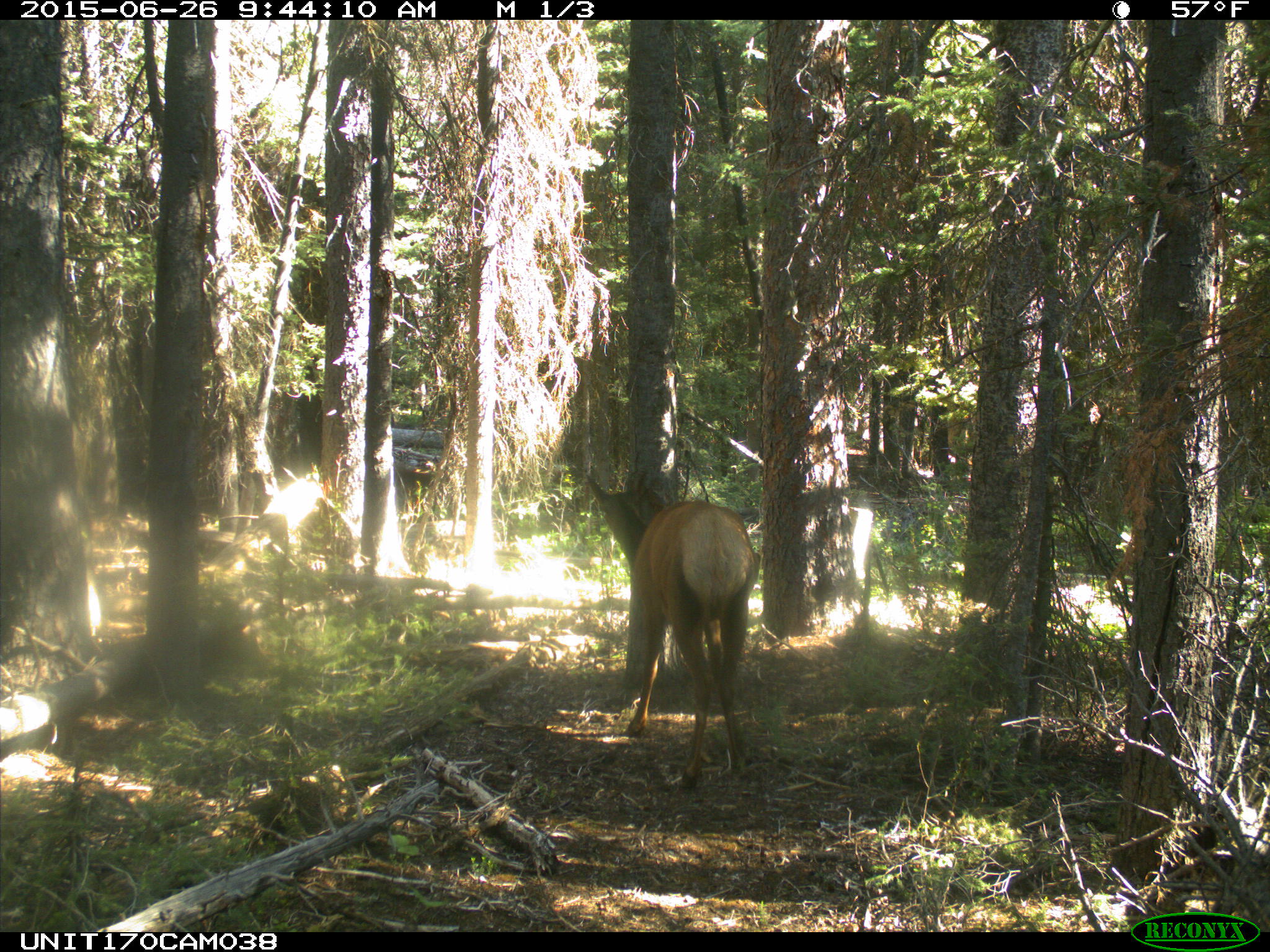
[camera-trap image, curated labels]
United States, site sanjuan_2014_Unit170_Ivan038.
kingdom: Animalia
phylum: Chordata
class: Mammalia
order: Artiodactyla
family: Cervidae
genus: Cervus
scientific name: Cervus elaphus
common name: red deer